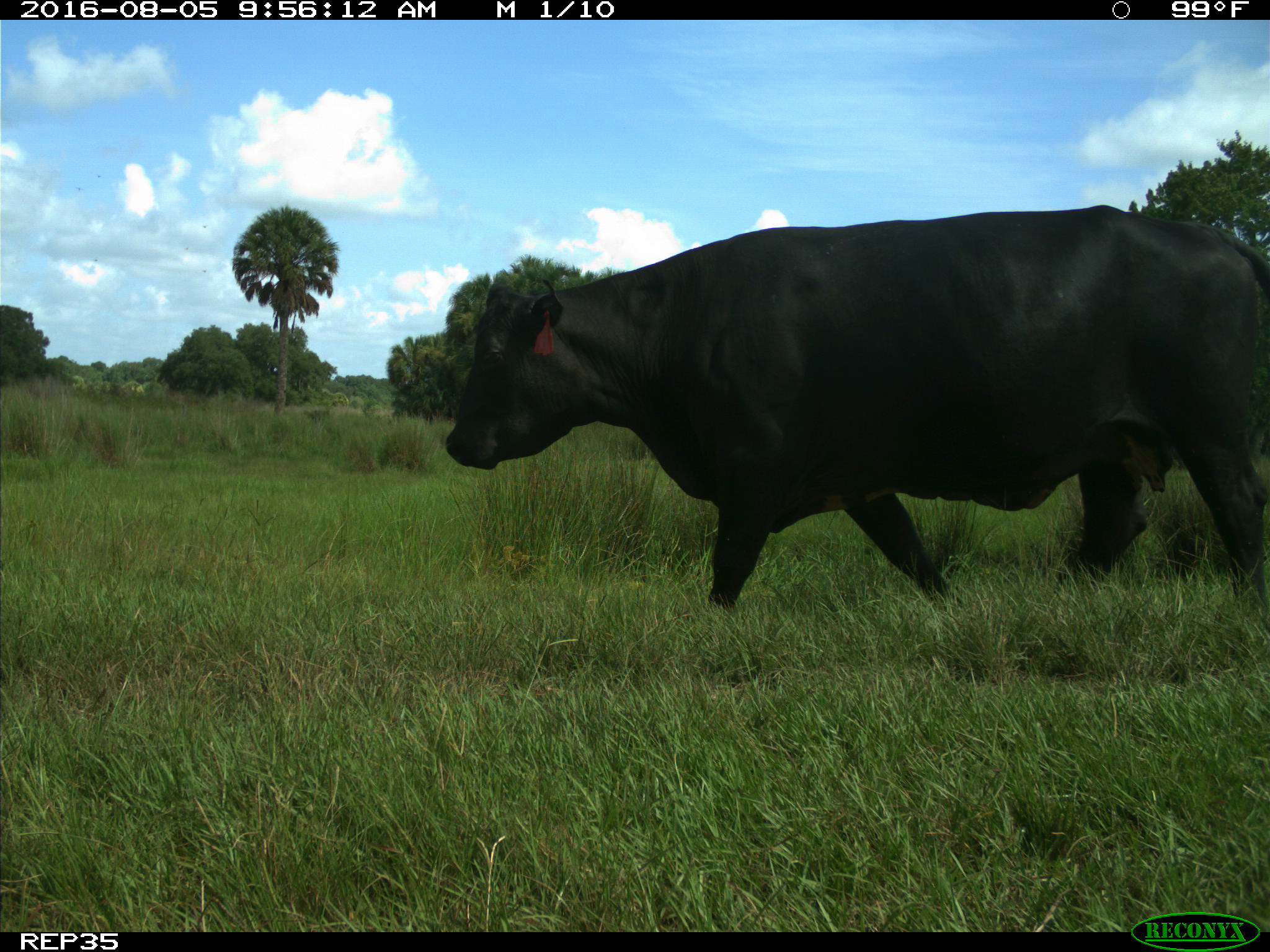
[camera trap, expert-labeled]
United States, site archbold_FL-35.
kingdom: Animalia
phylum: Chordata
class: Mammalia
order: Artiodactyla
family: Bovidae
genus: Bos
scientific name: Bos taurus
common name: domestic cow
Bos taurus (domestic cow).